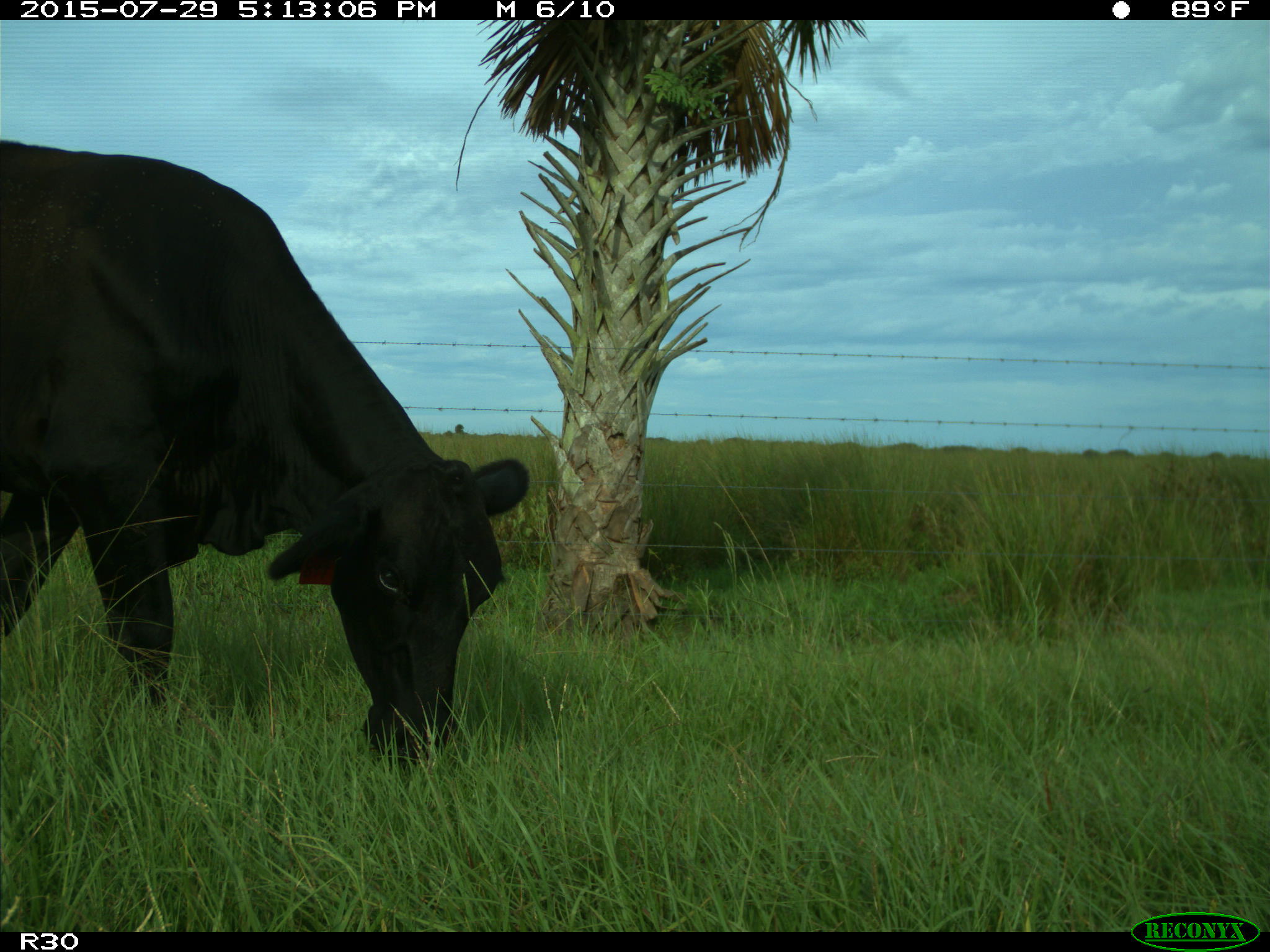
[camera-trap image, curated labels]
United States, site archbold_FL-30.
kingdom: Animalia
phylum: Chordata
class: Mammalia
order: Artiodactyla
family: Bovidae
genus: Bos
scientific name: Bos taurus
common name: domestic cow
Bos taurus (domestic cow).